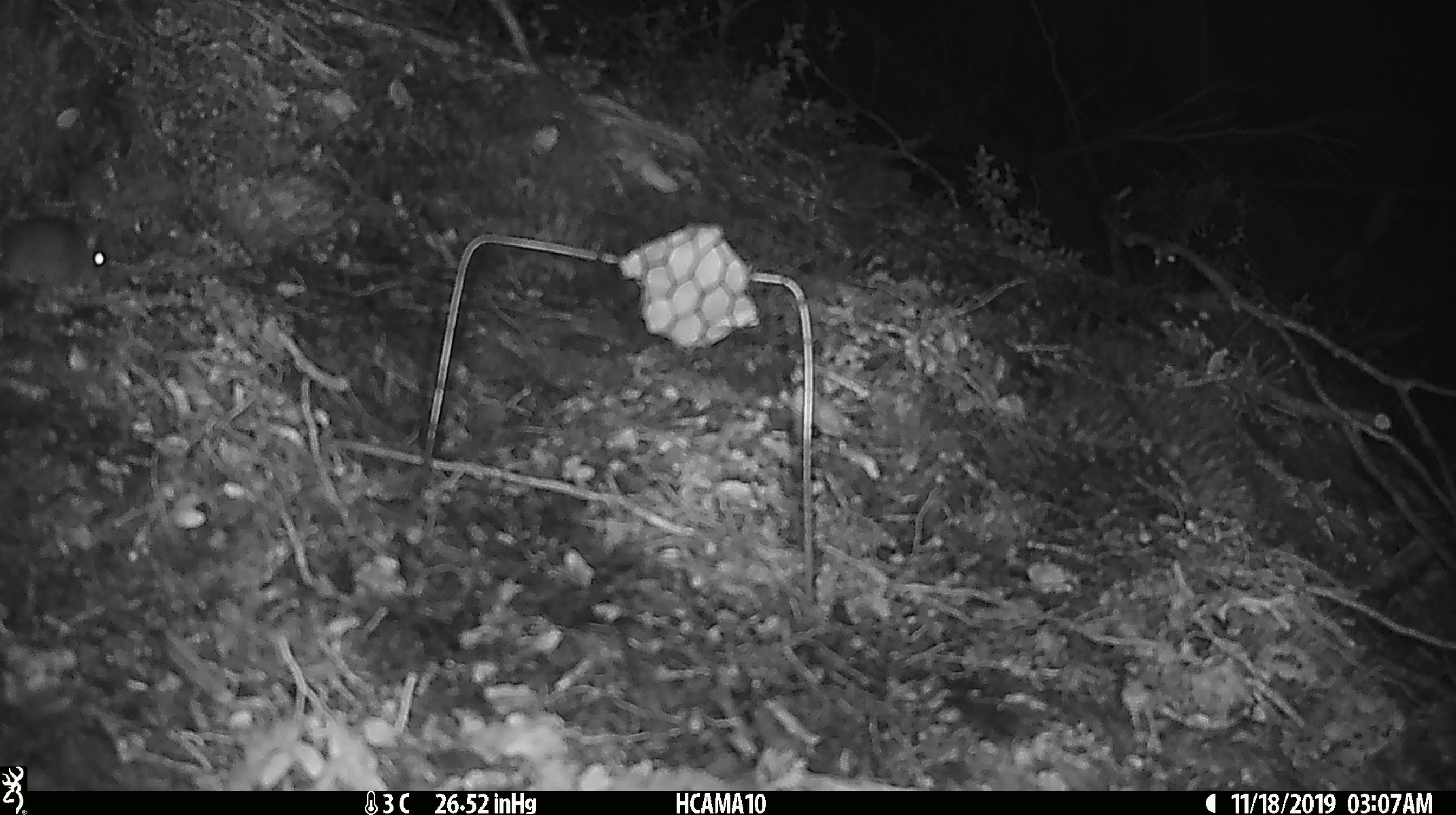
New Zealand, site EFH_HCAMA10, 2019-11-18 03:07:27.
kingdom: Animalia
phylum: Chordata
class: Mammalia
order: Rodentia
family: Muridae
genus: Mus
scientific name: Mus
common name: mouse